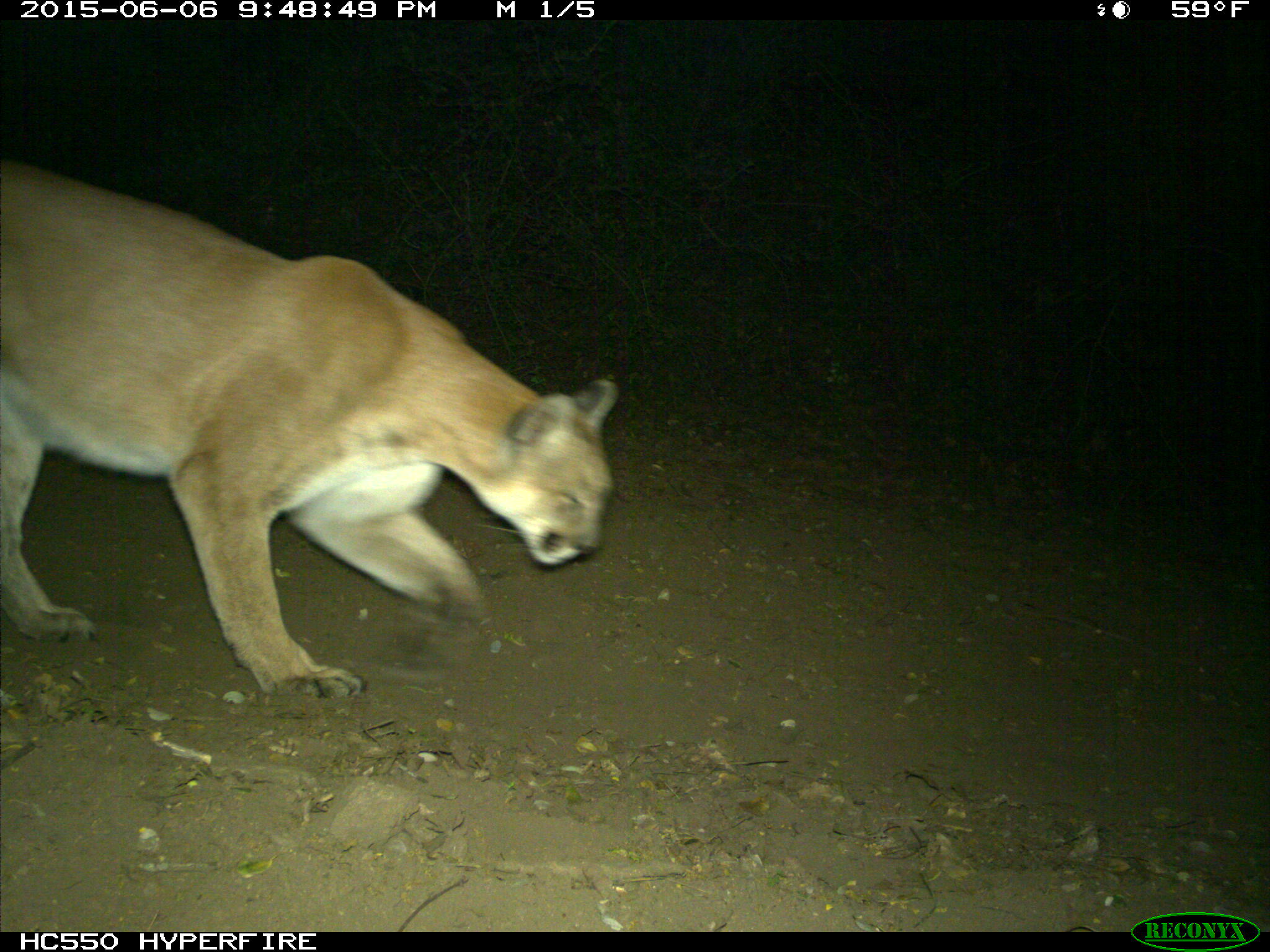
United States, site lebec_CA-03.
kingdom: Animalia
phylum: Chordata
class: Mammalia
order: Carnivora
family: Felidae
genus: Puma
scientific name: Puma concolor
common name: mountain lion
Puma concolor (mountain lion).